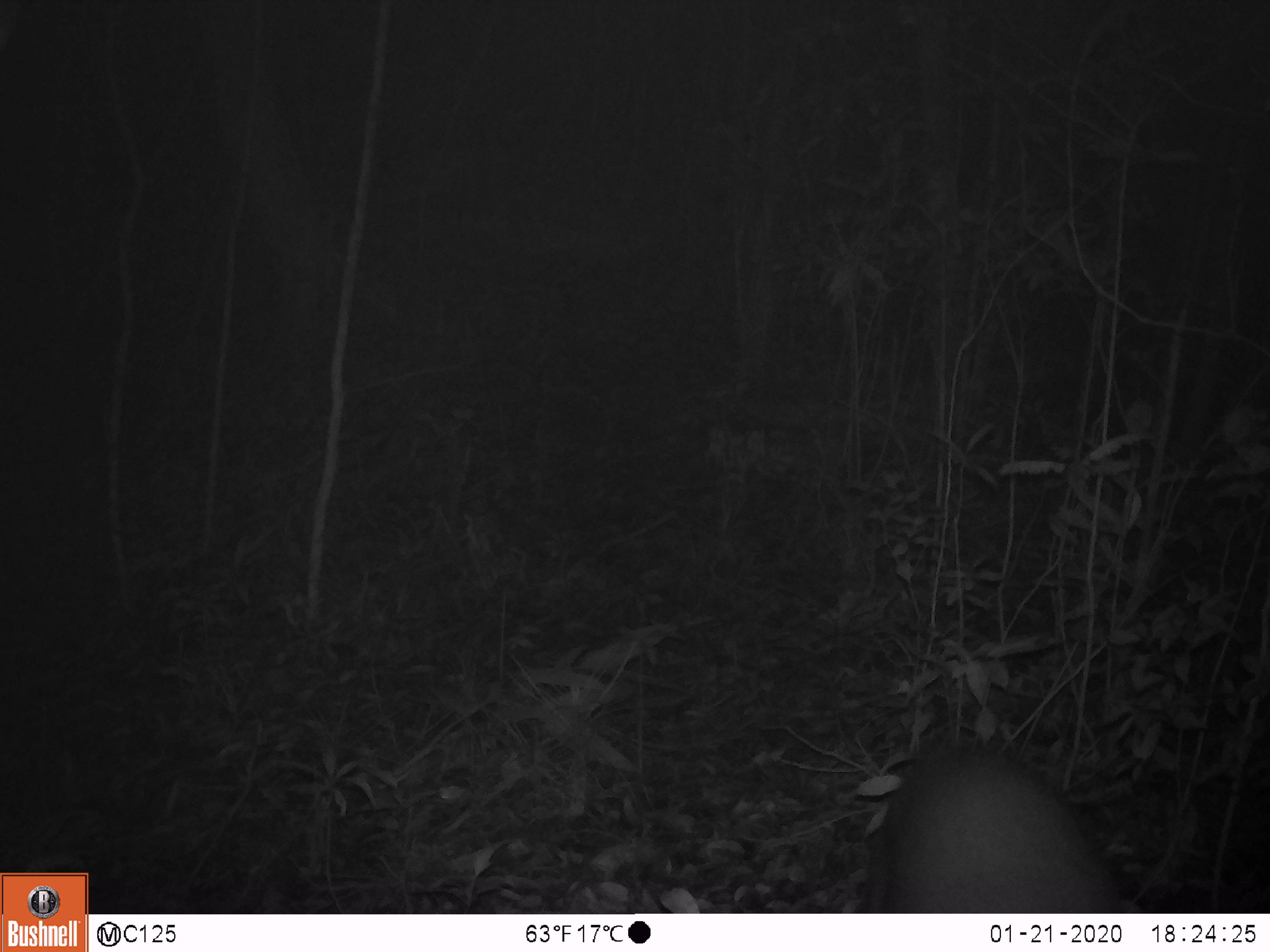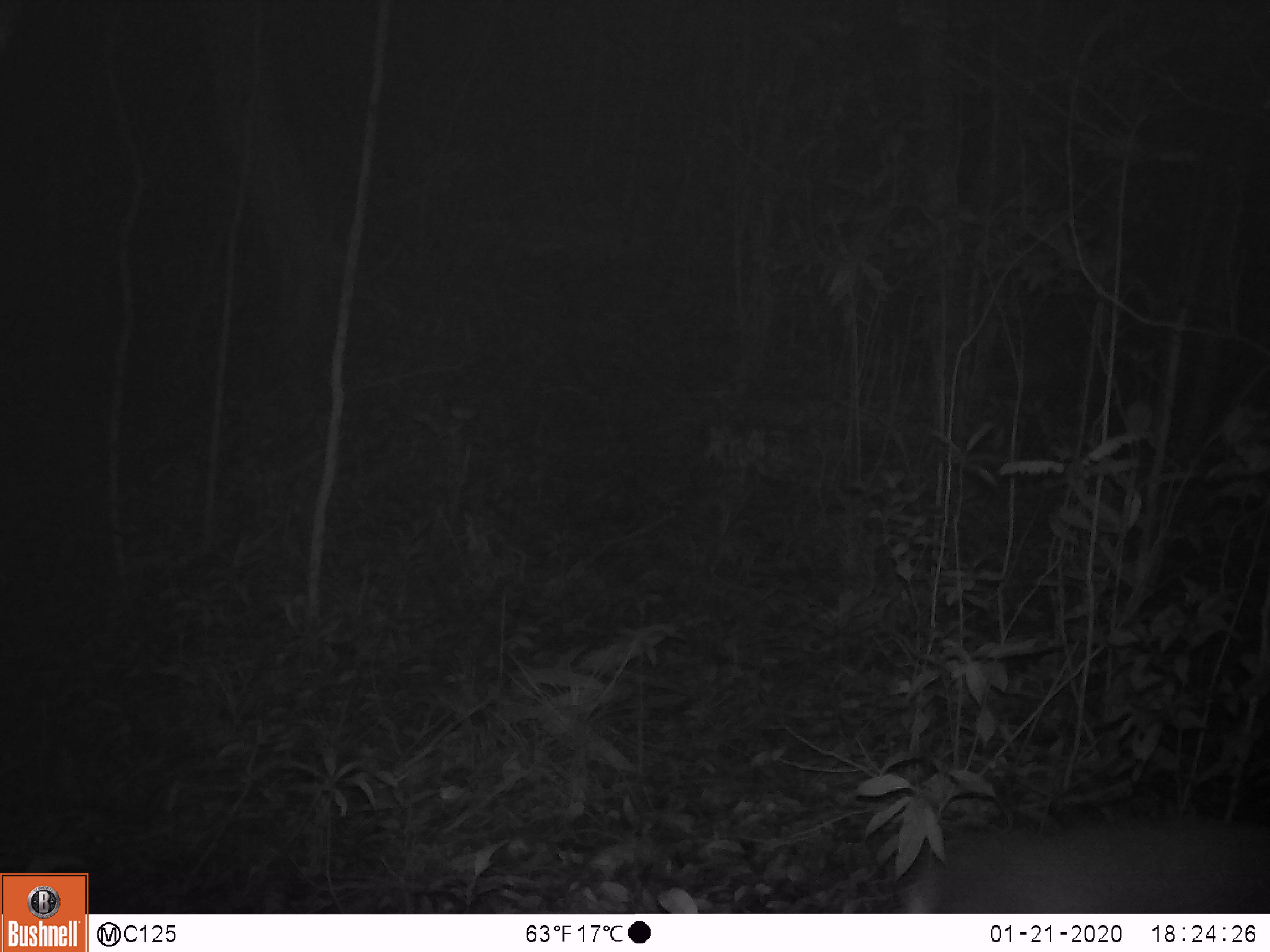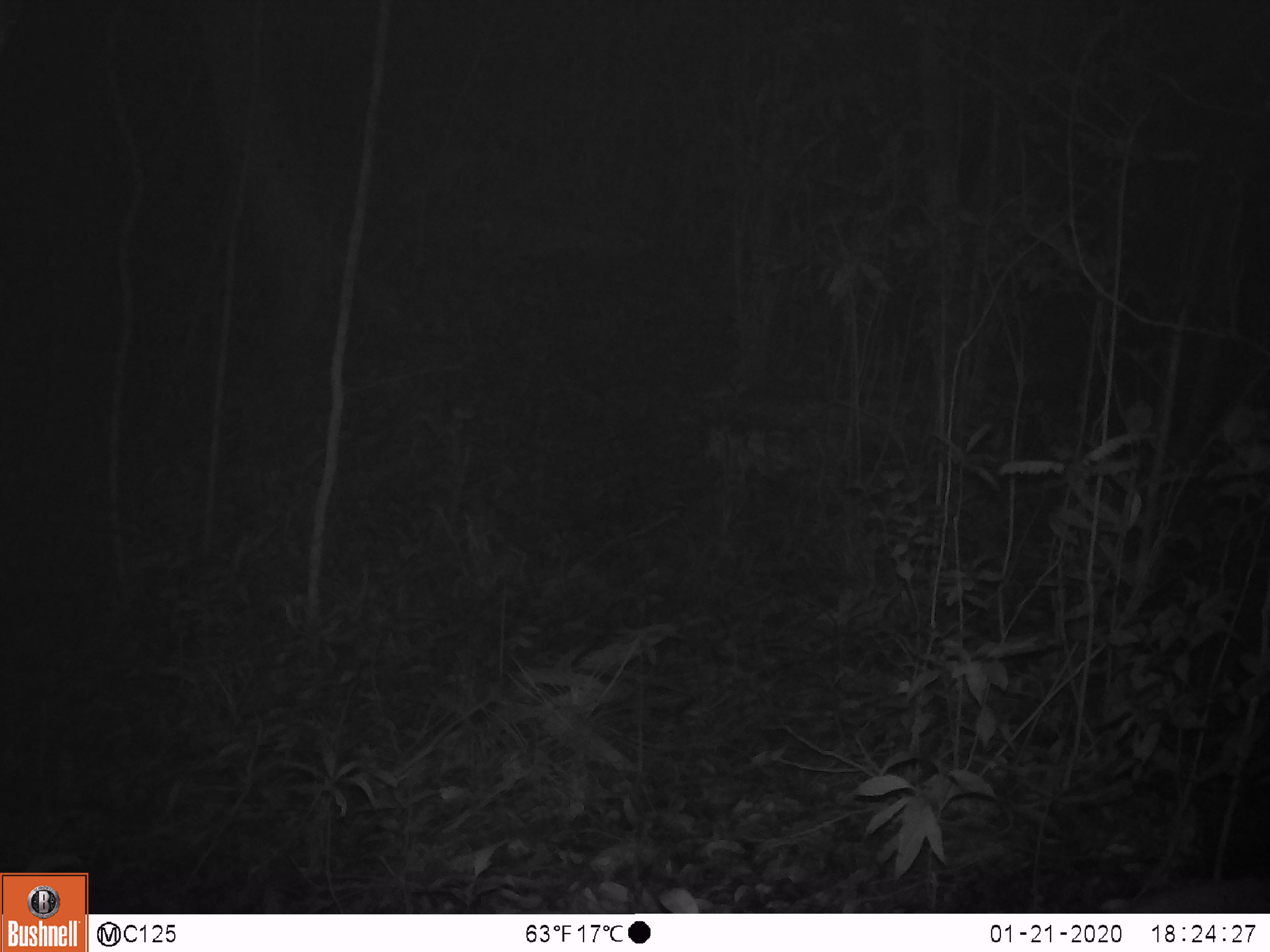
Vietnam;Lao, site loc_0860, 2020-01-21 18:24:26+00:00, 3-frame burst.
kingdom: Animalia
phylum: Chordata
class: Mammalia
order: Artiodactyla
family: Cervidae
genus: Muntiacus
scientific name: Muntiacus rooseveltorum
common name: roosevelt's muntjac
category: roosevelts muntjac group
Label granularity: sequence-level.